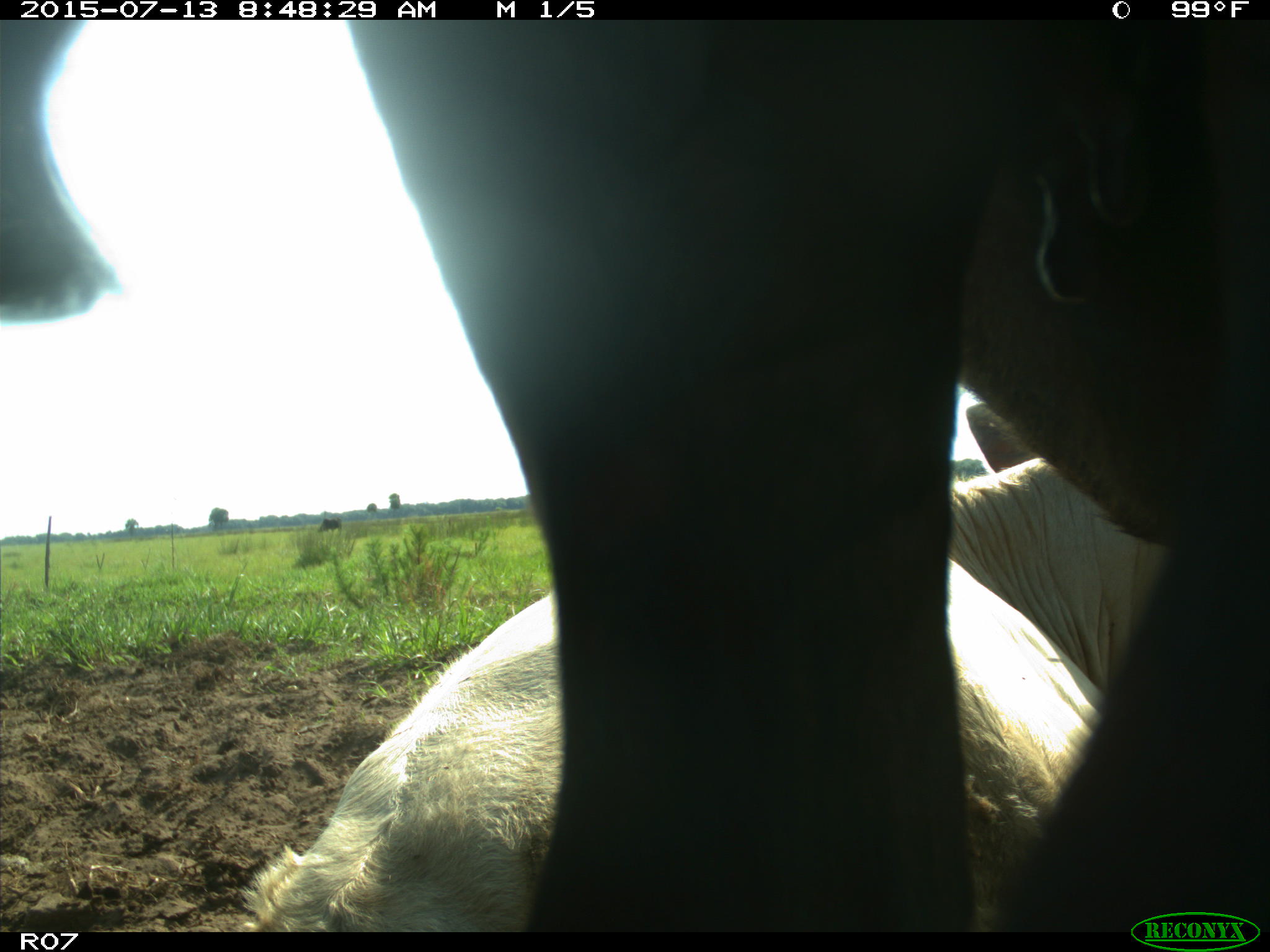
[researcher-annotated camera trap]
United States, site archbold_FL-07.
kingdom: Animalia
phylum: Chordata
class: Mammalia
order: Artiodactyla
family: Bovidae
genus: Bos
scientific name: Bos taurus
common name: domestic cow